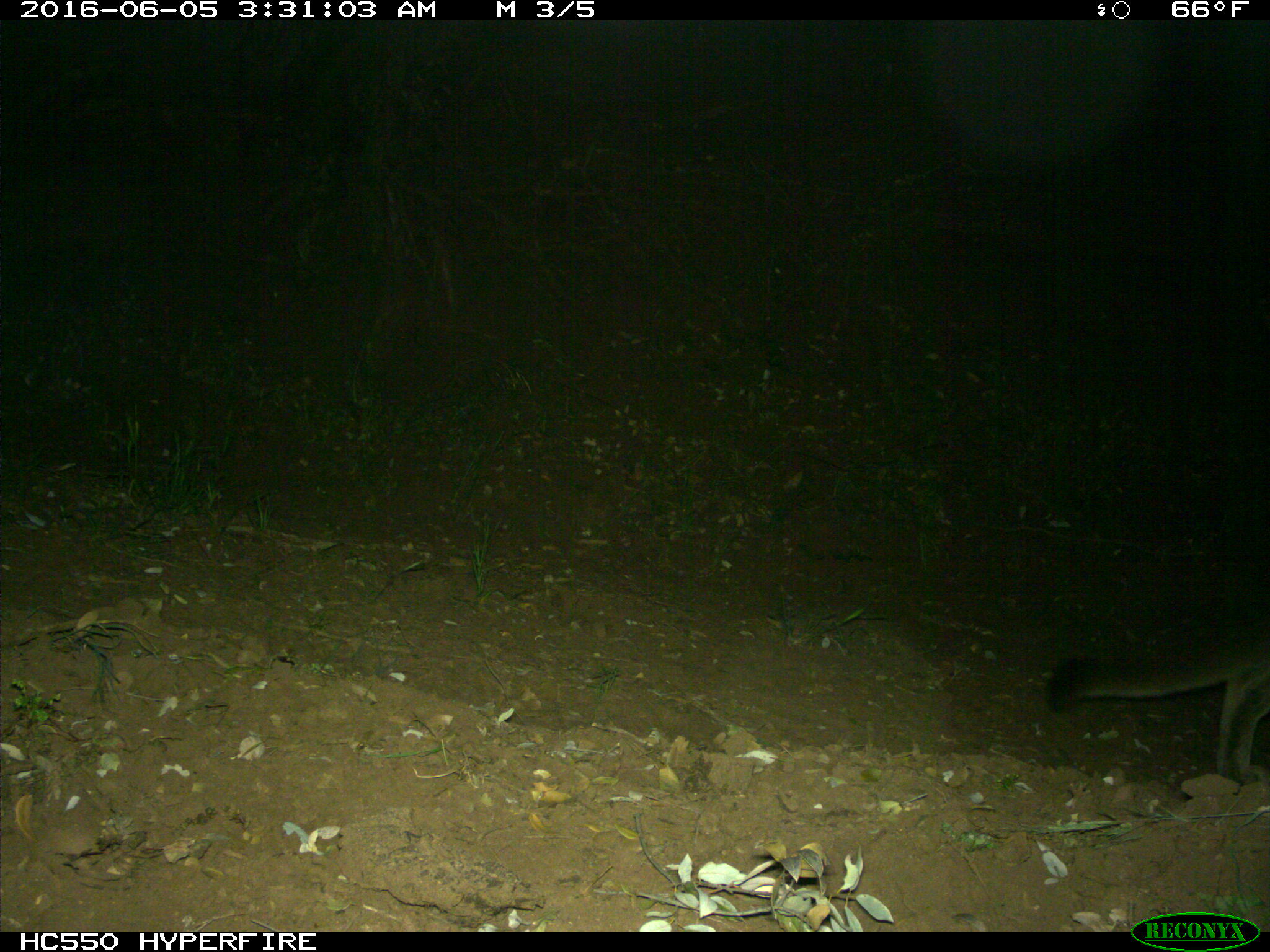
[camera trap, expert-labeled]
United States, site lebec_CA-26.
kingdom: Animalia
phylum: Chordata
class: Mammalia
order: Carnivora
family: Felidae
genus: Puma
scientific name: Puma concolor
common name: mountain lion